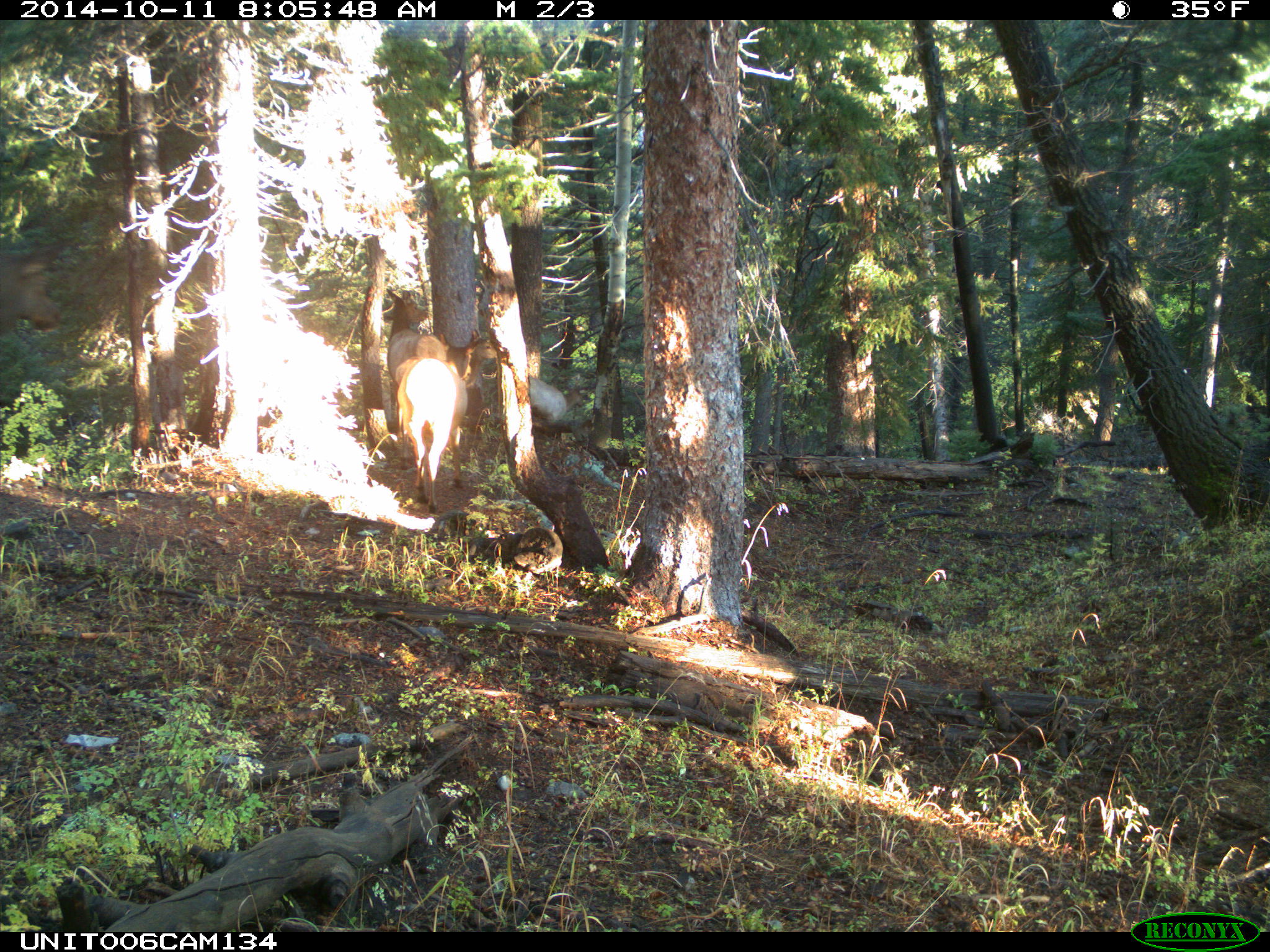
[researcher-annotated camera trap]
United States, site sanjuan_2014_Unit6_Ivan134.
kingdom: Animalia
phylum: Chordata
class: Mammalia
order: Artiodactyla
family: Cervidae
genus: Cervus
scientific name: Cervus elaphus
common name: red deer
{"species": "Cervus elaphus (red deer)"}